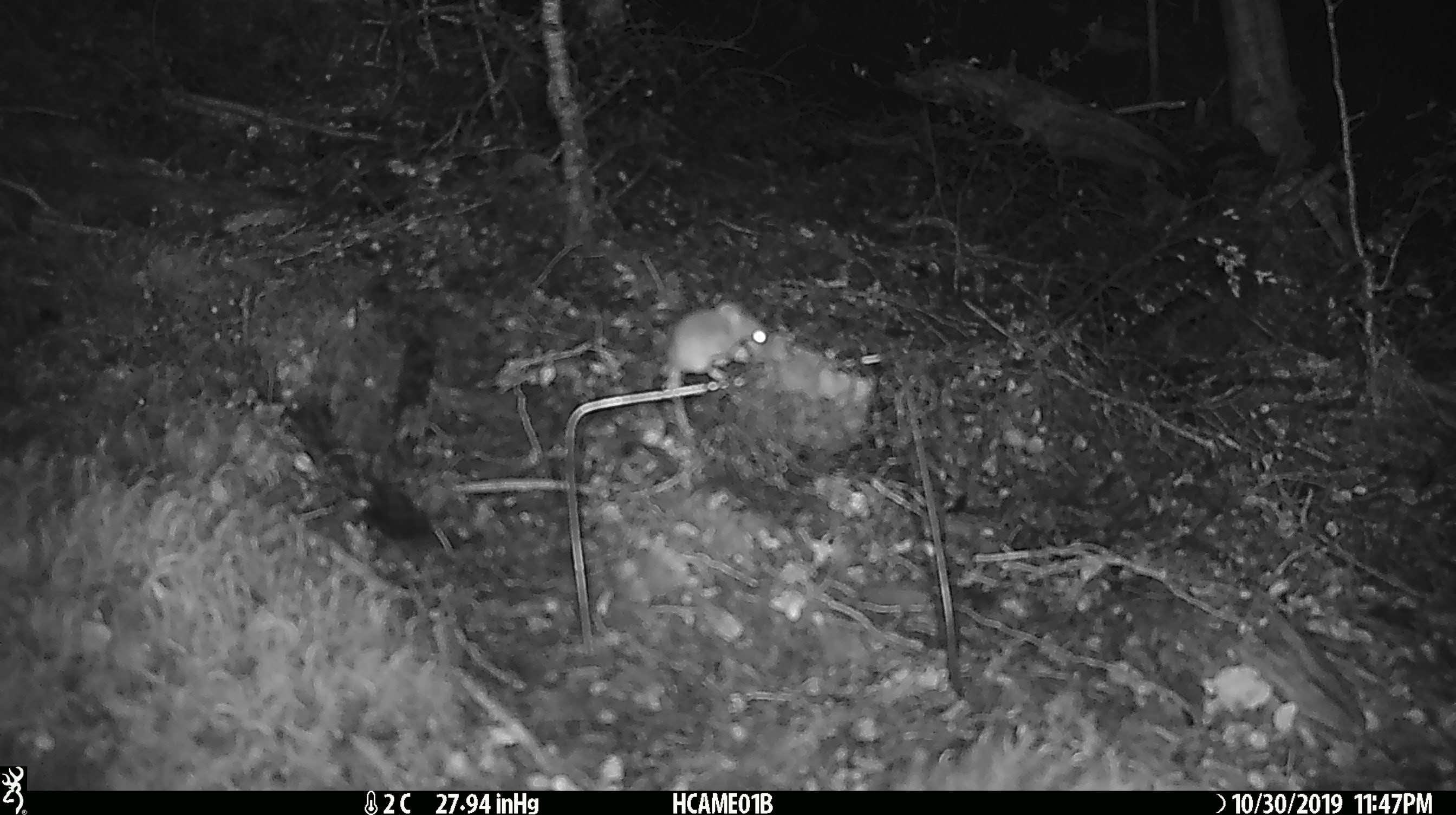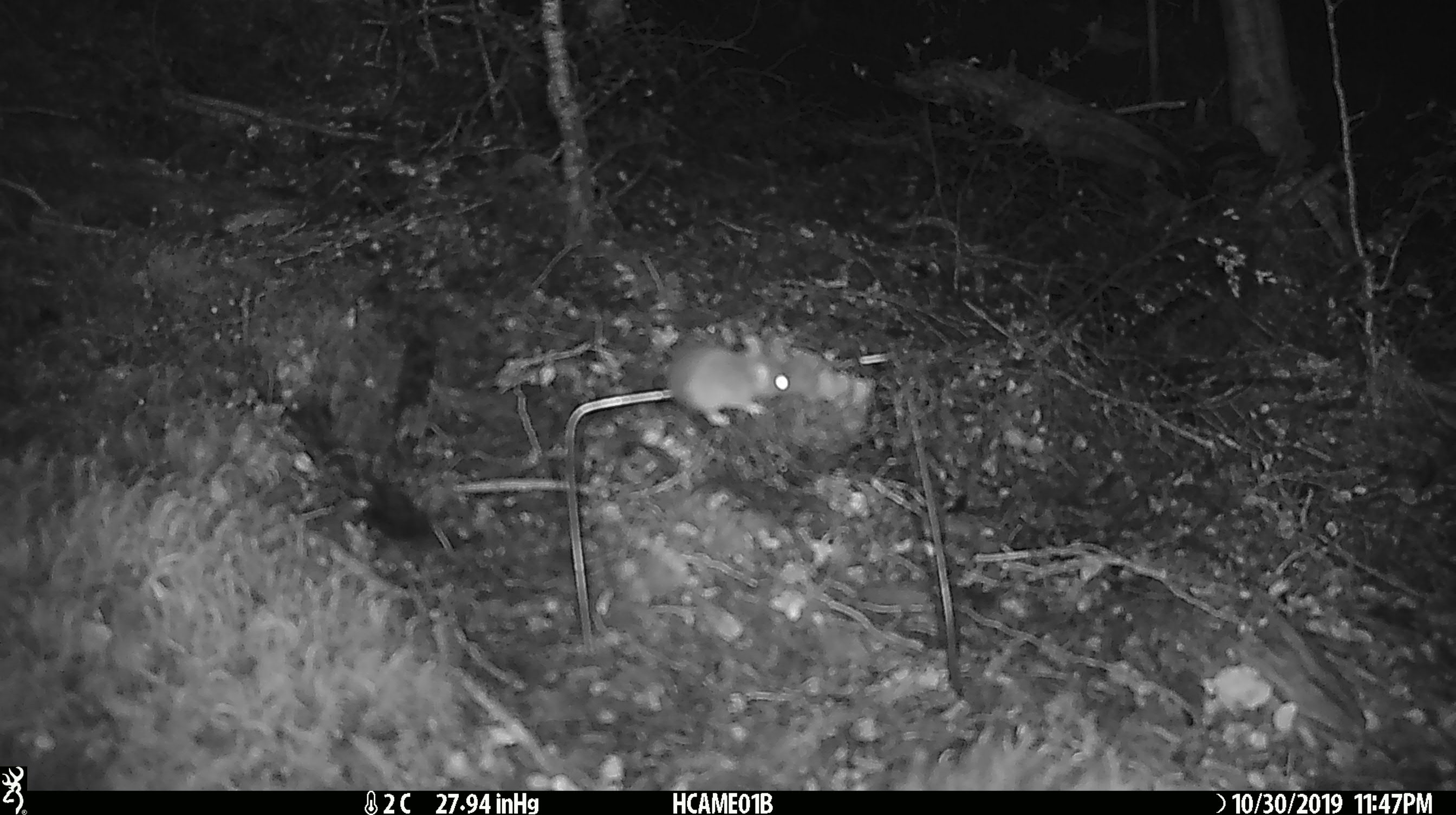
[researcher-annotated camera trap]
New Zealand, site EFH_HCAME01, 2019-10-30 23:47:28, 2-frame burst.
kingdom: Animalia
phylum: Chordata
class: Mammalia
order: Rodentia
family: Muridae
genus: Mus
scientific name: Mus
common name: mouse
Mouse (Mus).